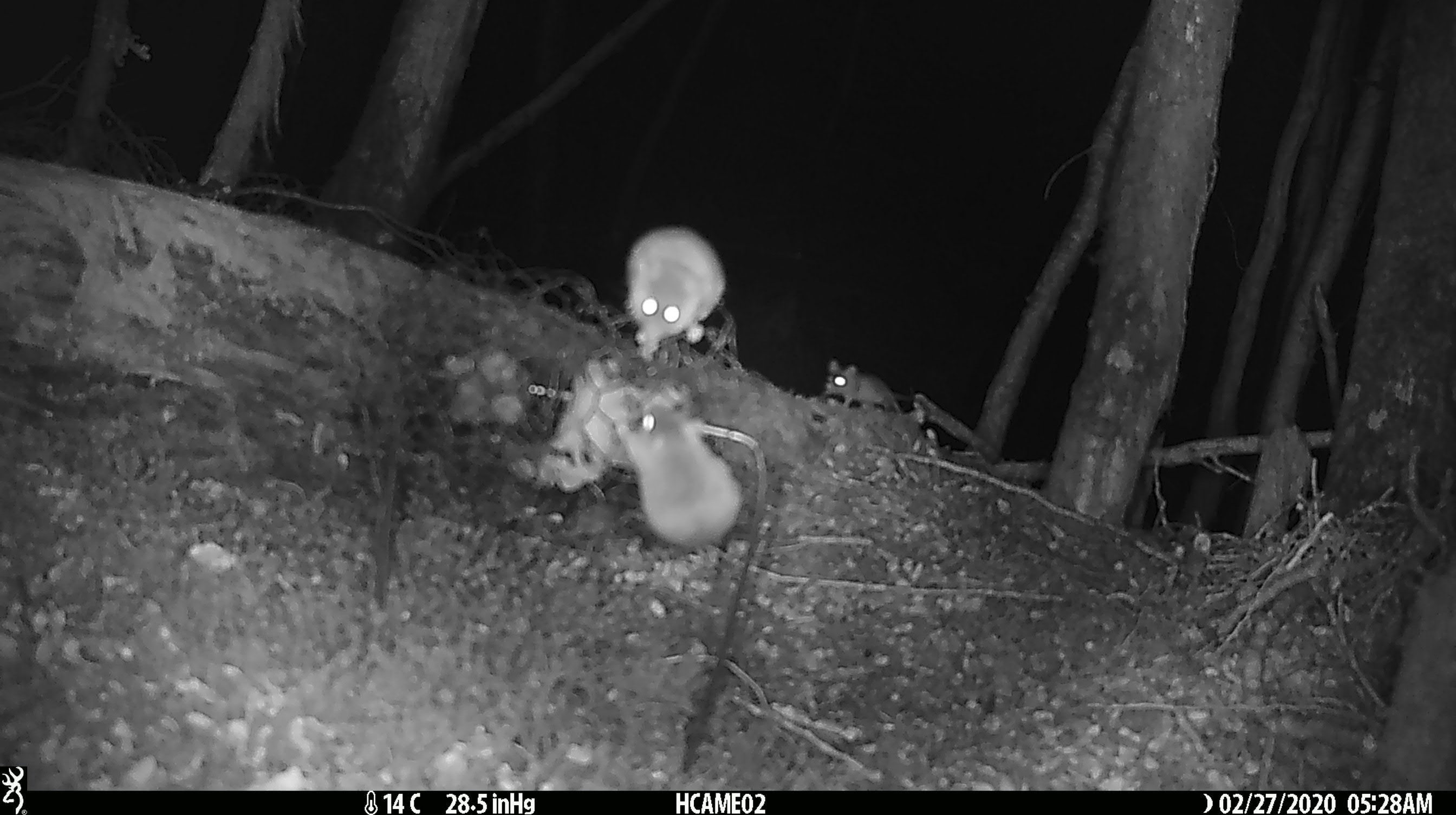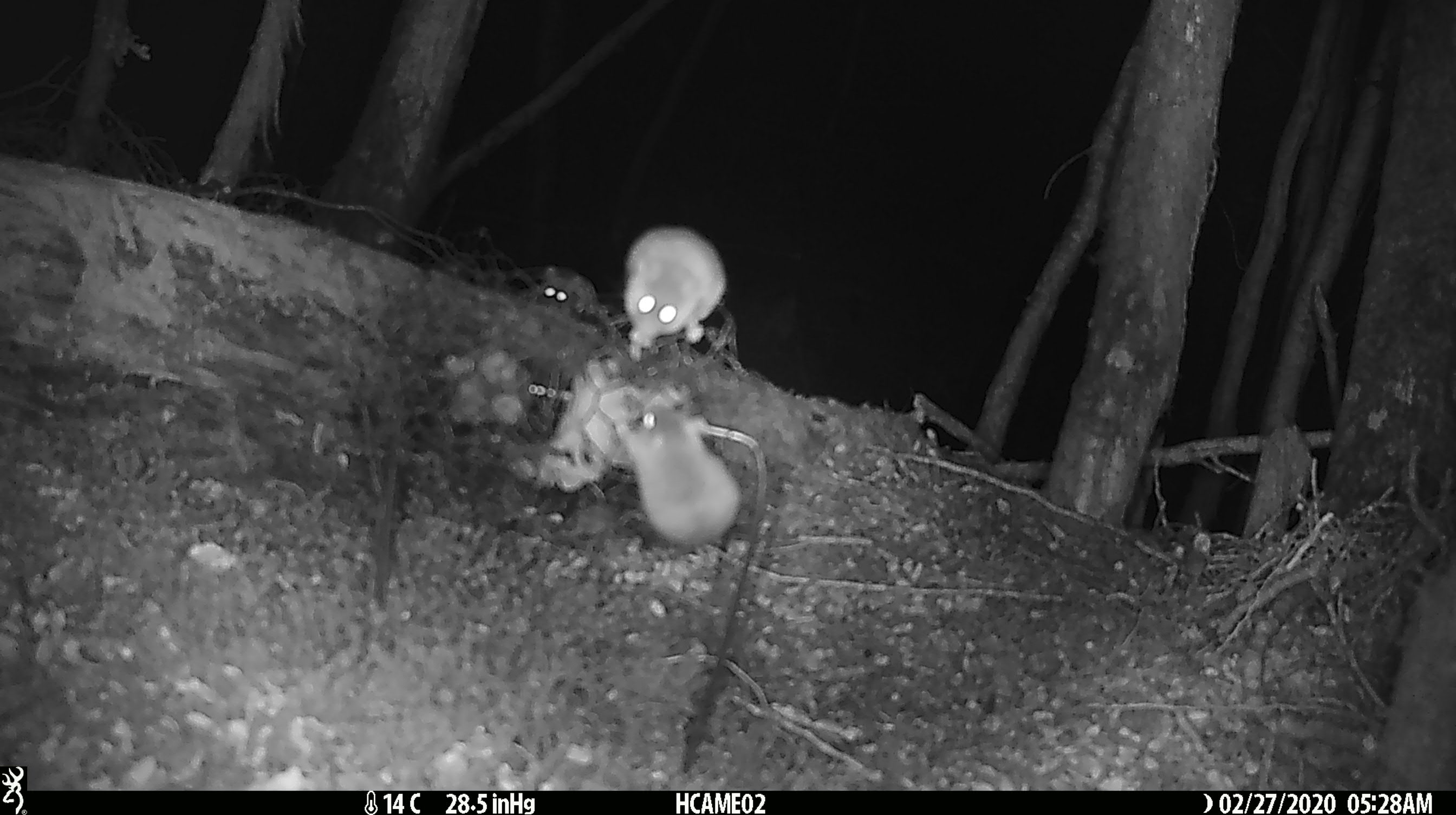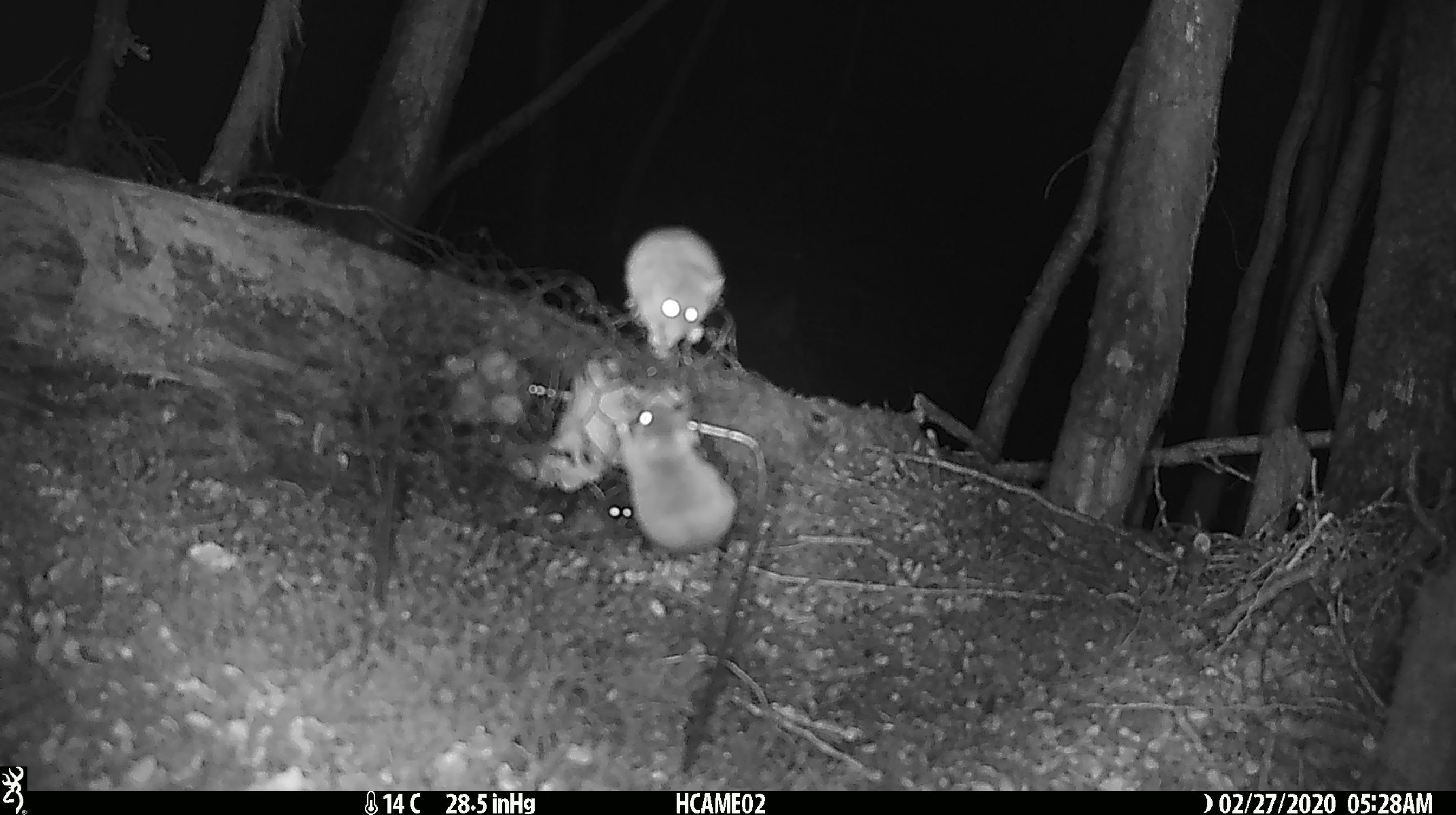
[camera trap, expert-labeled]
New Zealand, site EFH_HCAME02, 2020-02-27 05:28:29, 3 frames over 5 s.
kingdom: Animalia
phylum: Chordata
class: Mammalia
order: Rodentia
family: Muridae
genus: Mus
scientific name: Mus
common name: mouse